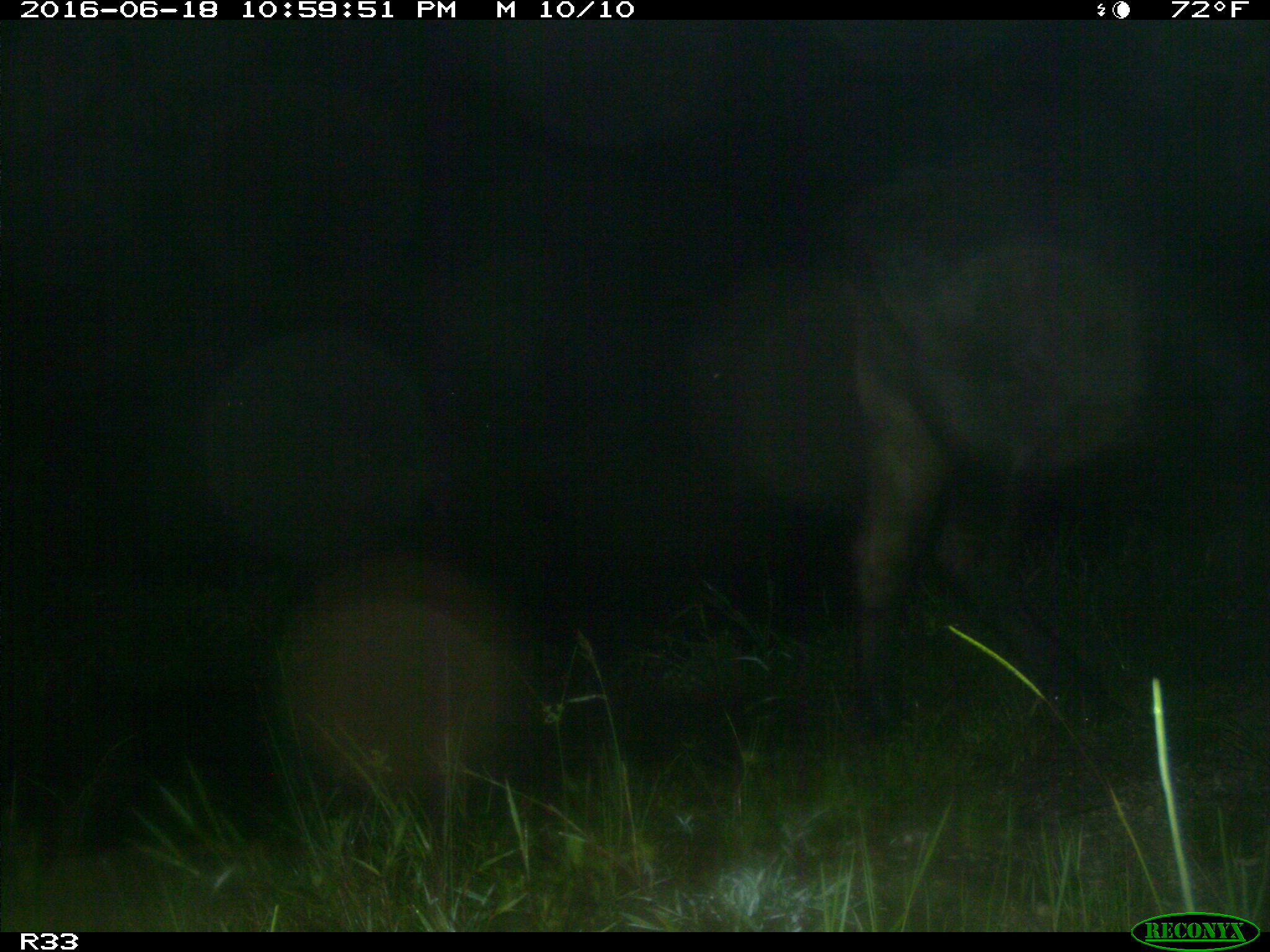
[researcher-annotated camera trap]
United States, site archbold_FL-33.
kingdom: Animalia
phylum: Chordata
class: Mammalia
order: Artiodactyla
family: Bovidae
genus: Bos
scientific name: Bos taurus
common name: domestic cow